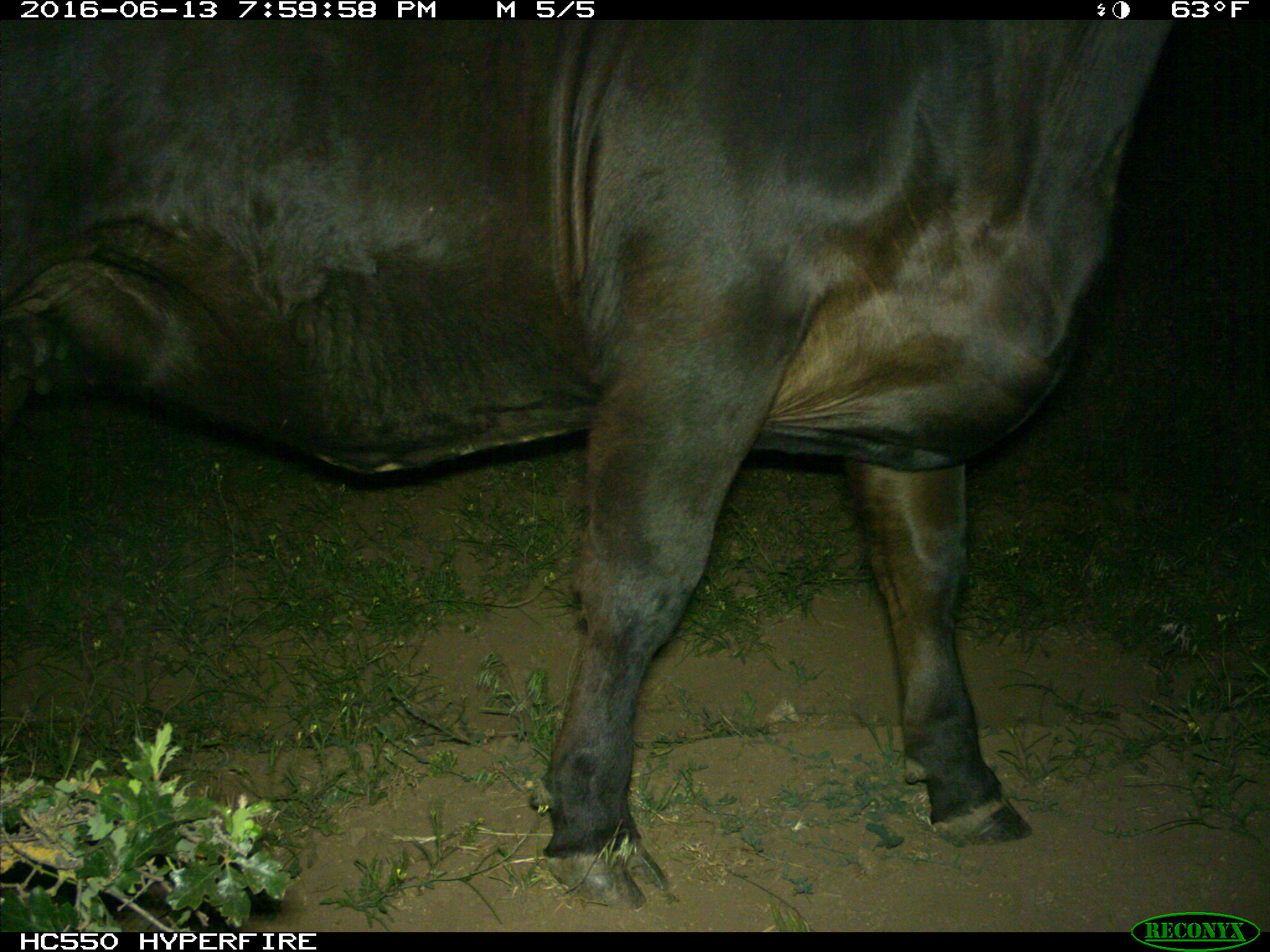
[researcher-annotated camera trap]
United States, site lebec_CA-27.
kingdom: Animalia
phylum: Chordata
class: Mammalia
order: Artiodactyla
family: Bovidae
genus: Bos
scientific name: Bos taurus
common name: domestic cow